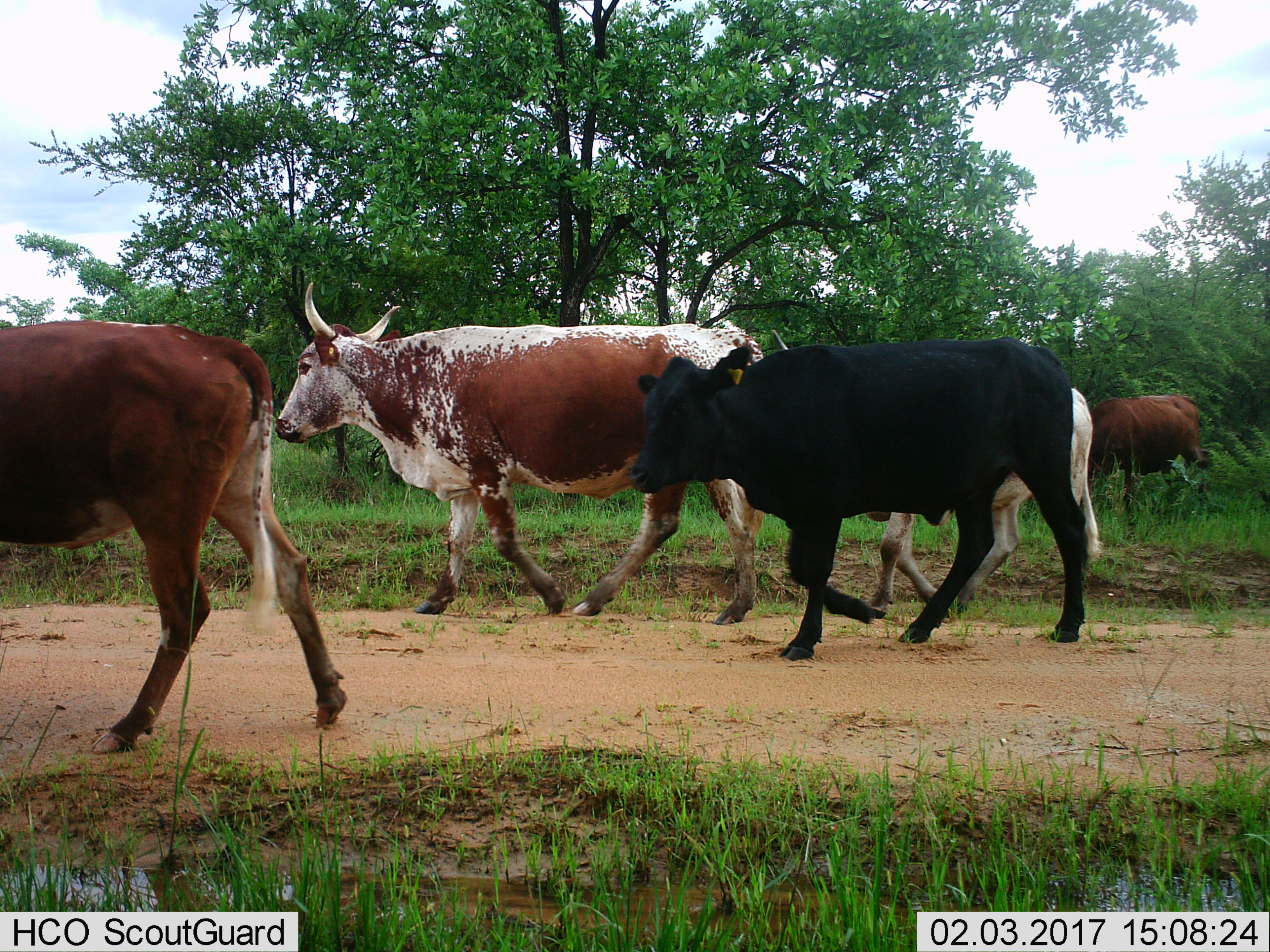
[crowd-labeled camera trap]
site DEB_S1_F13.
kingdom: Animalia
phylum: Chordata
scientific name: Vertebrata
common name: domestic animal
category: domesticanimal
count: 5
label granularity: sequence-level